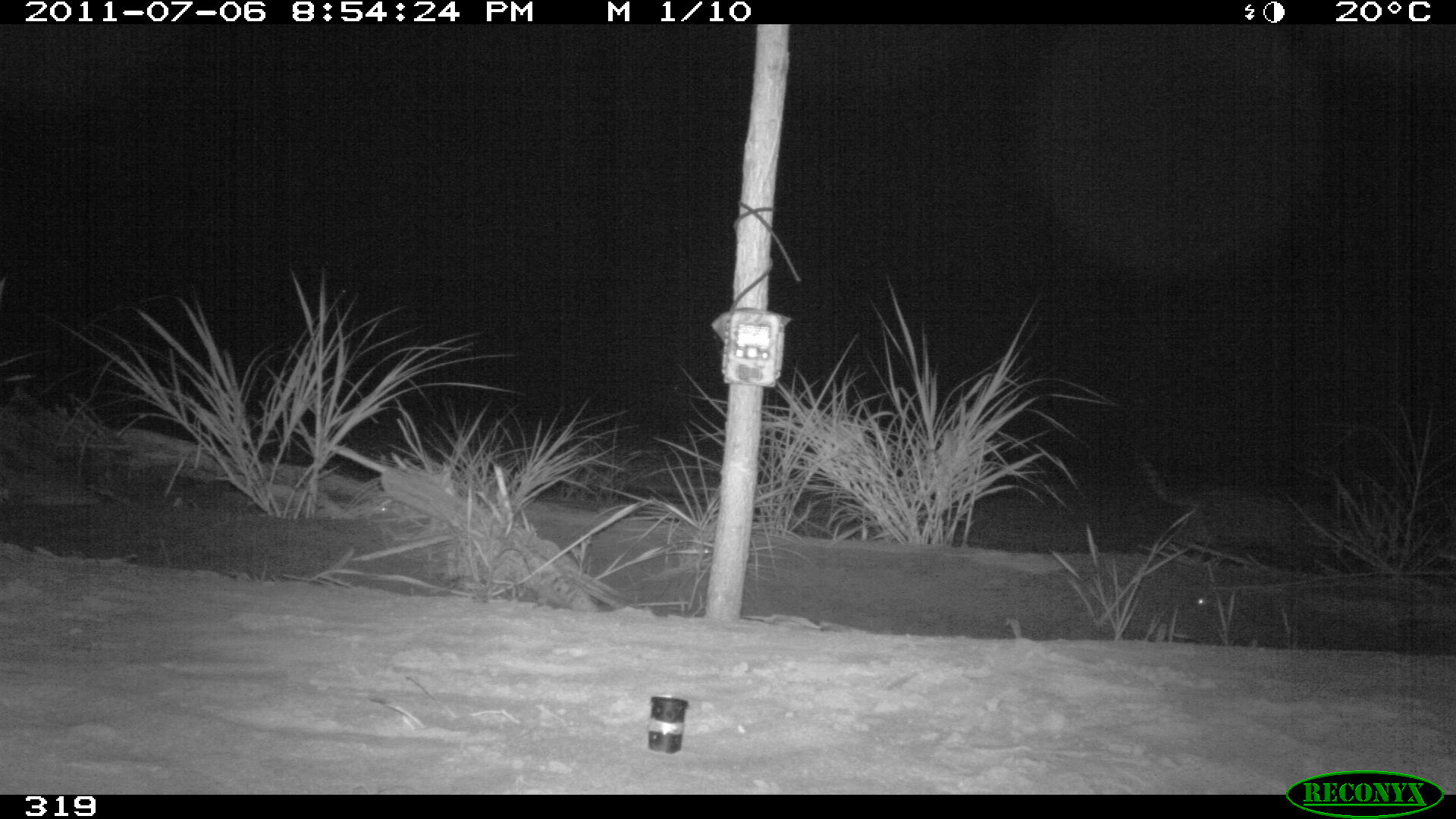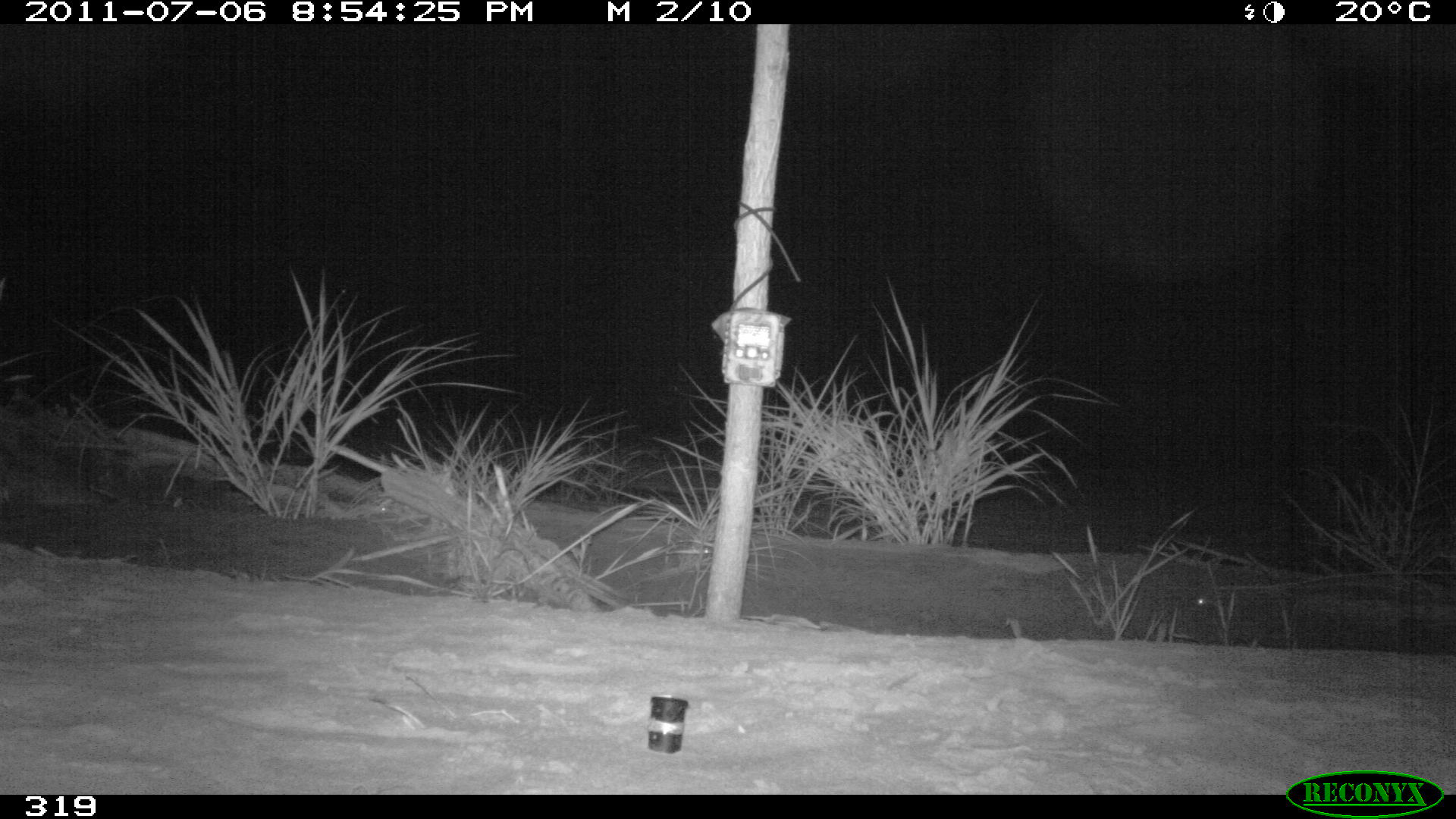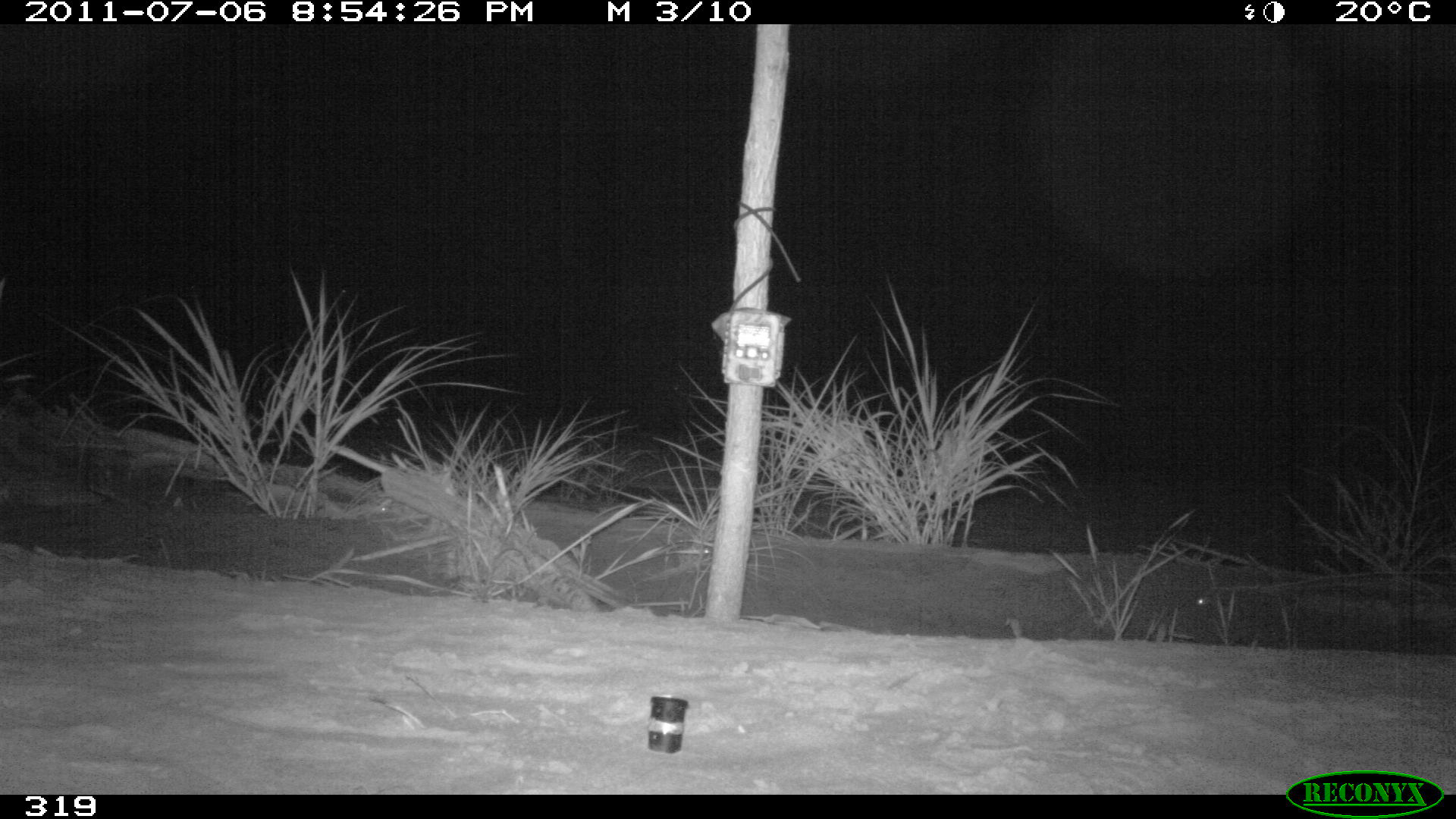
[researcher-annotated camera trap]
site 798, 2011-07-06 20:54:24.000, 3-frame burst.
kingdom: Animalia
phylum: Chordata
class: Mammalia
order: Carnivora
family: Felidae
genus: Leopardus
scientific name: Leopardus pardalis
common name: ocelot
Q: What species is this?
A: Leopardus pardalis (ocelot).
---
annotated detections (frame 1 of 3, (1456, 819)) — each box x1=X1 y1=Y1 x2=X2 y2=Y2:
leopardus pardalis: x1=1140 y1=459 x2=1368 y2=564